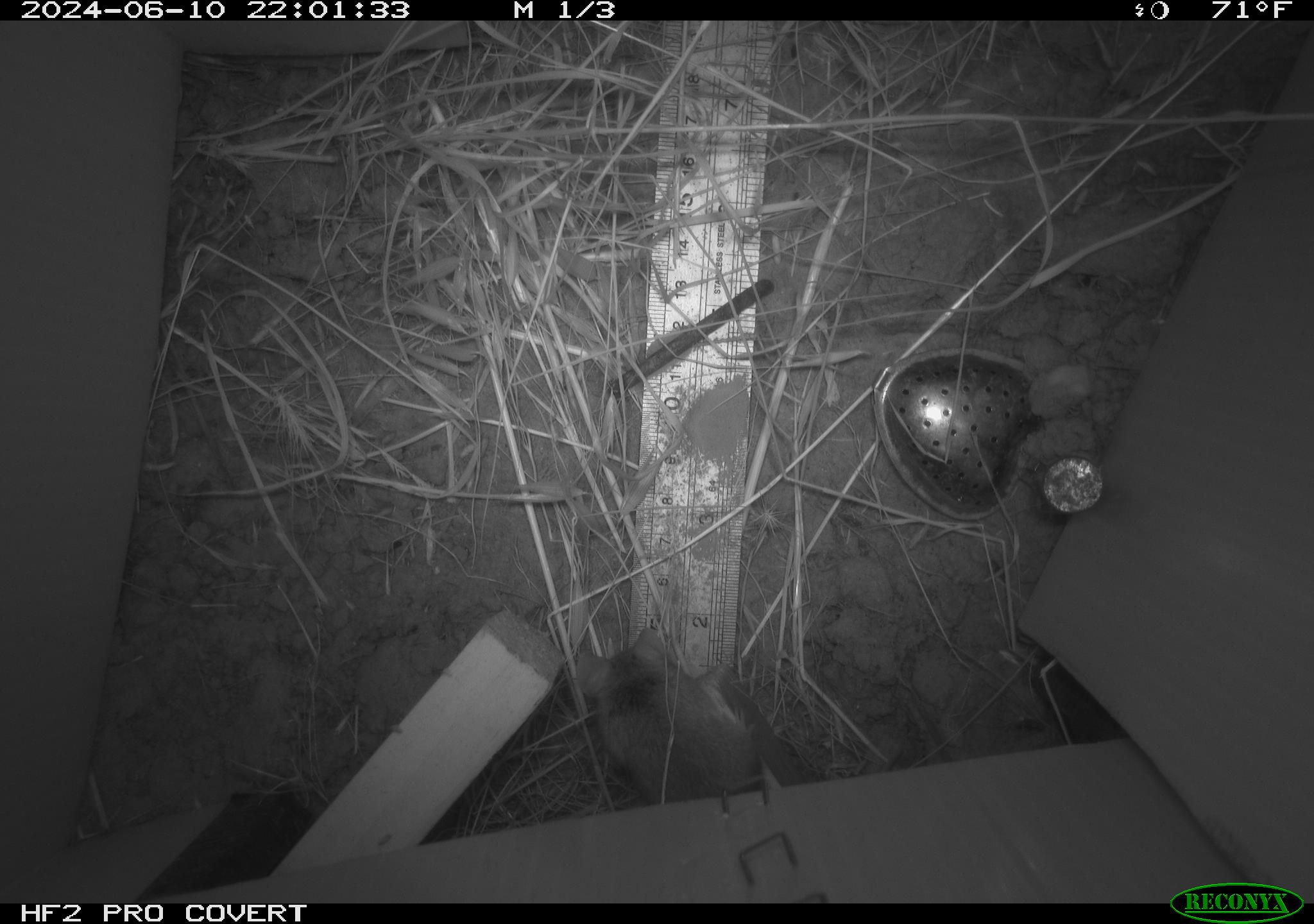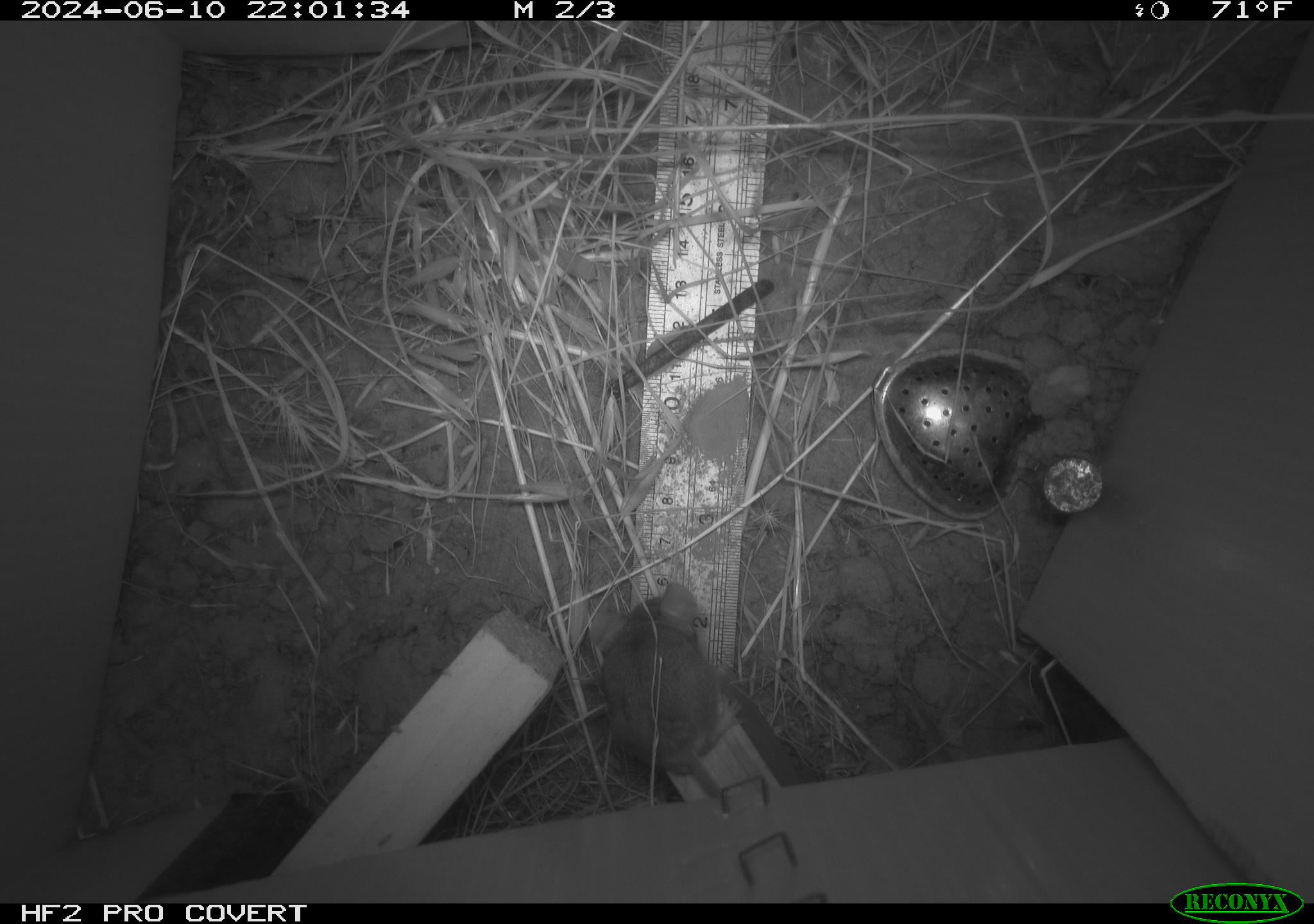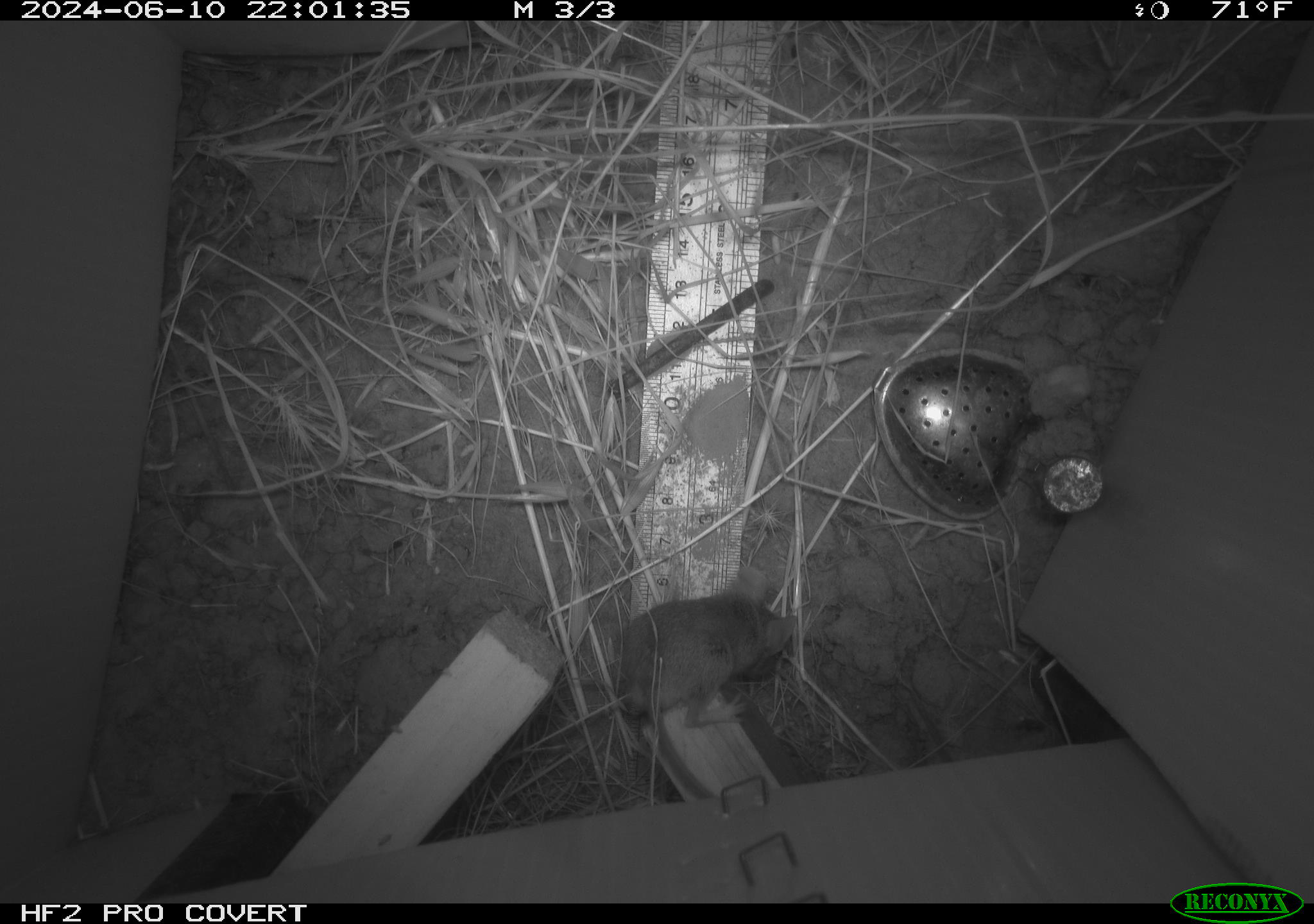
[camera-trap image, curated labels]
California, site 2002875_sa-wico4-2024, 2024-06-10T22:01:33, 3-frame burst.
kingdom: Animalia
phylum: Chordata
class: Mammalia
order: Rodentia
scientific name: Rodentia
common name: mouse species